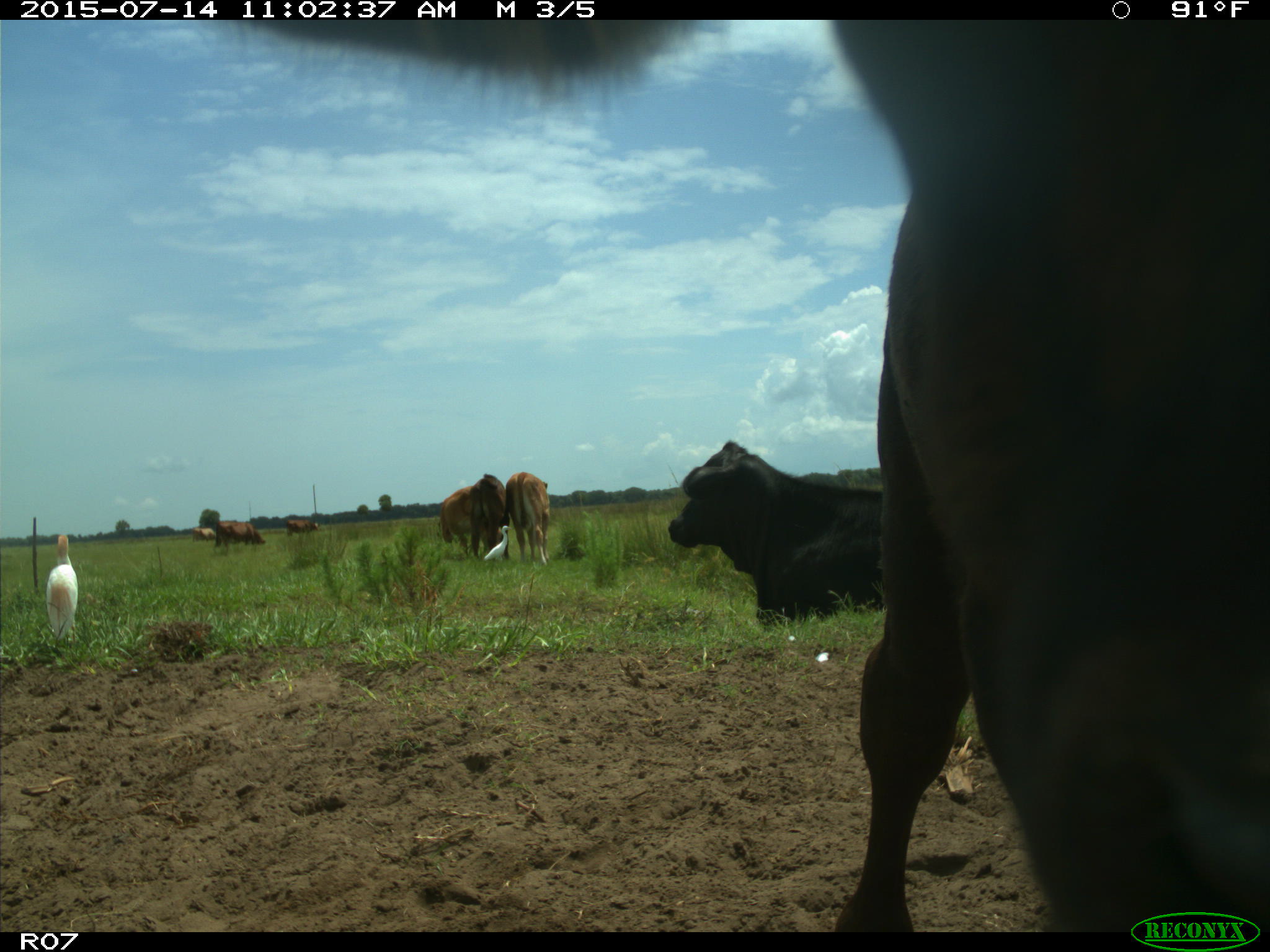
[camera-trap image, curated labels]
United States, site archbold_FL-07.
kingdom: Animalia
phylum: Chordata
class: Mammalia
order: Artiodactyla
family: Bovidae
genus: Bos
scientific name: Bos taurus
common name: domestic cow